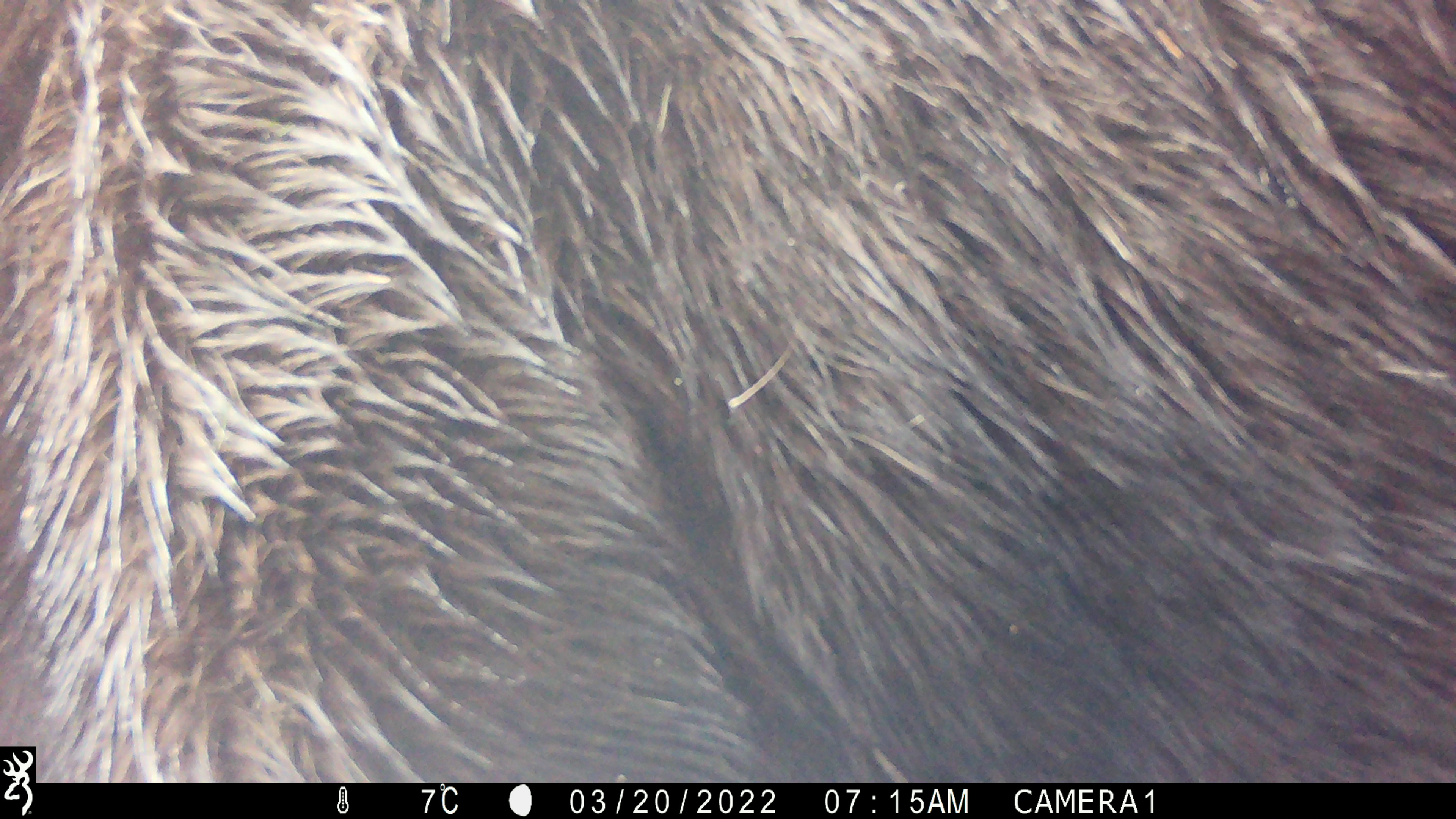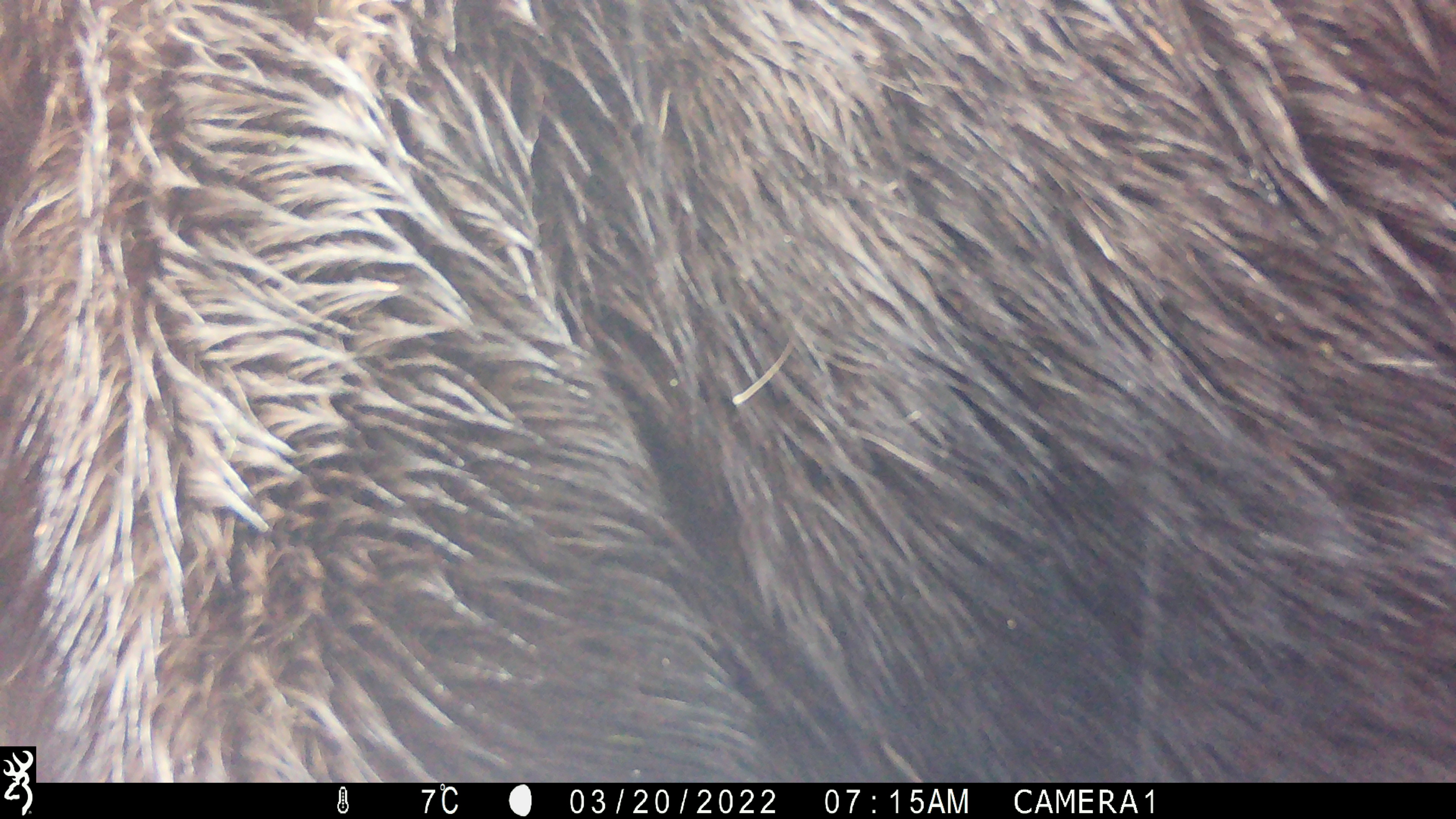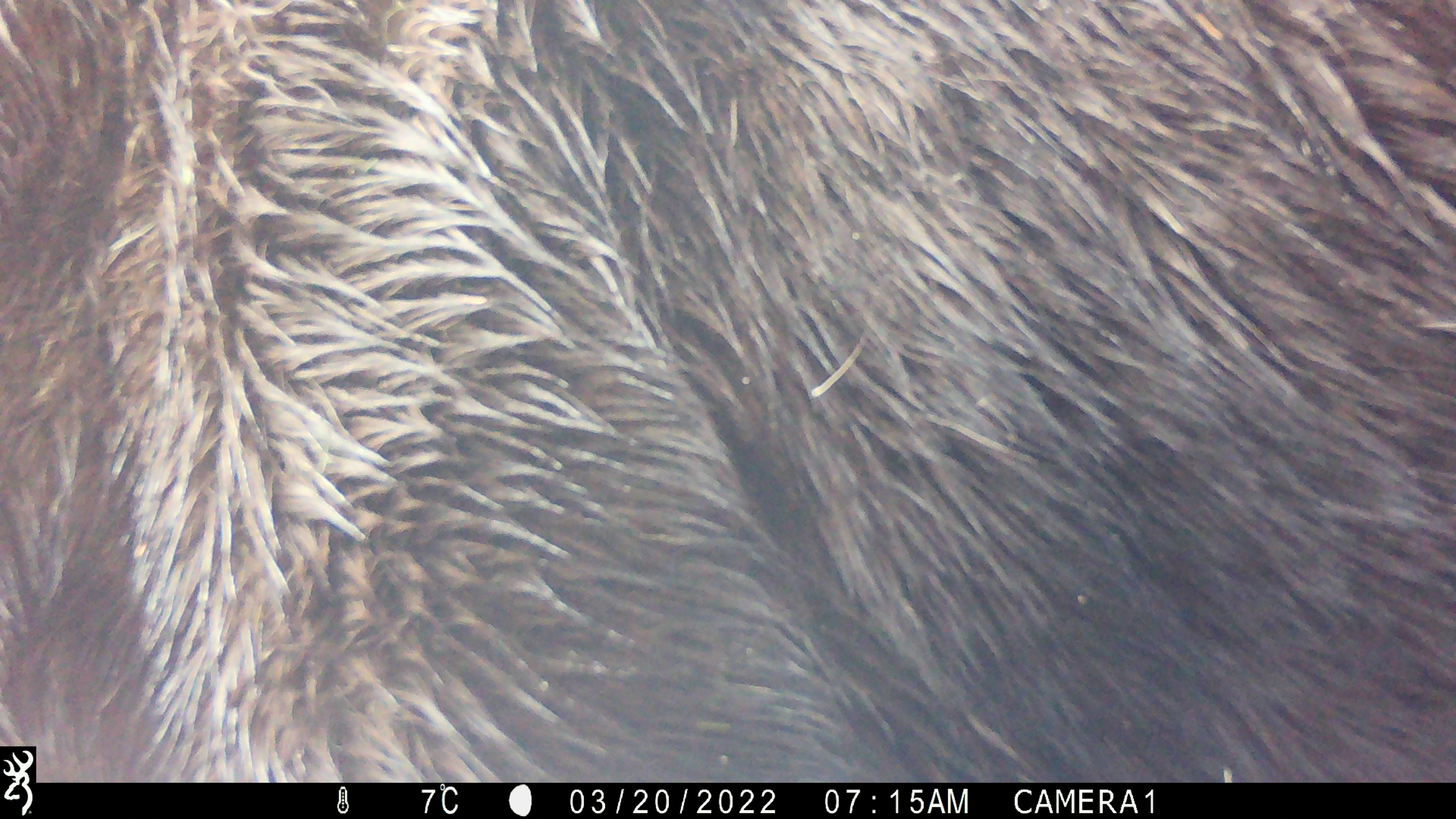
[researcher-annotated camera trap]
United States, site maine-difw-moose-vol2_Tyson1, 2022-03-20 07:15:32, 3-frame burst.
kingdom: Animalia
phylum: Chordata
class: Mammalia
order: Artiodactyla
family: Cervidae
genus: Alces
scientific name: Alces alces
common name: moose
Moose (Alces alces).